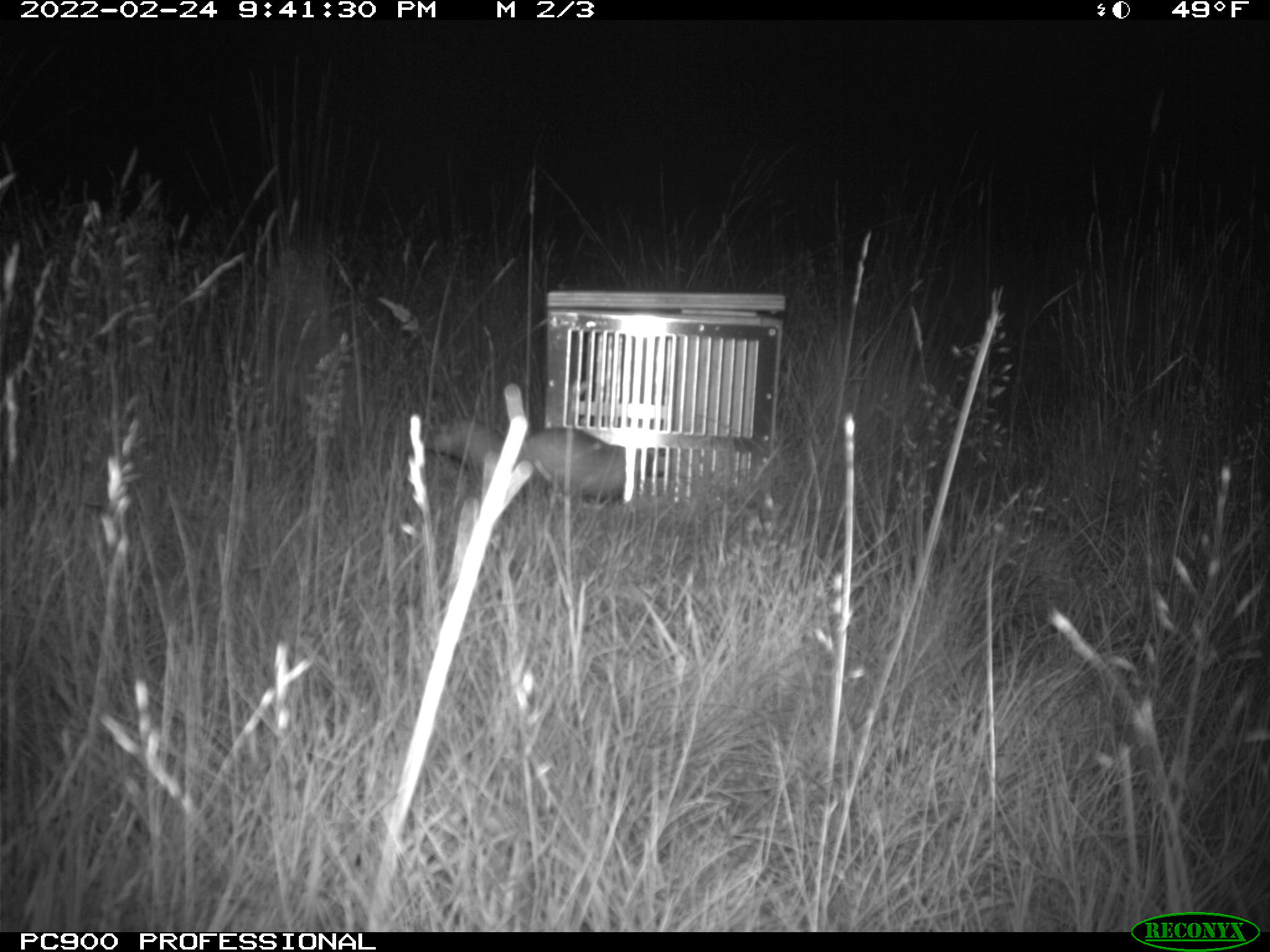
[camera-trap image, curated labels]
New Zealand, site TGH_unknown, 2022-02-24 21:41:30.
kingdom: Animalia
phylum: Chordata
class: Mammalia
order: Carnivora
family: Mustelidae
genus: Mustela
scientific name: Mustela furo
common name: ferret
Ferret (Mustela furo).